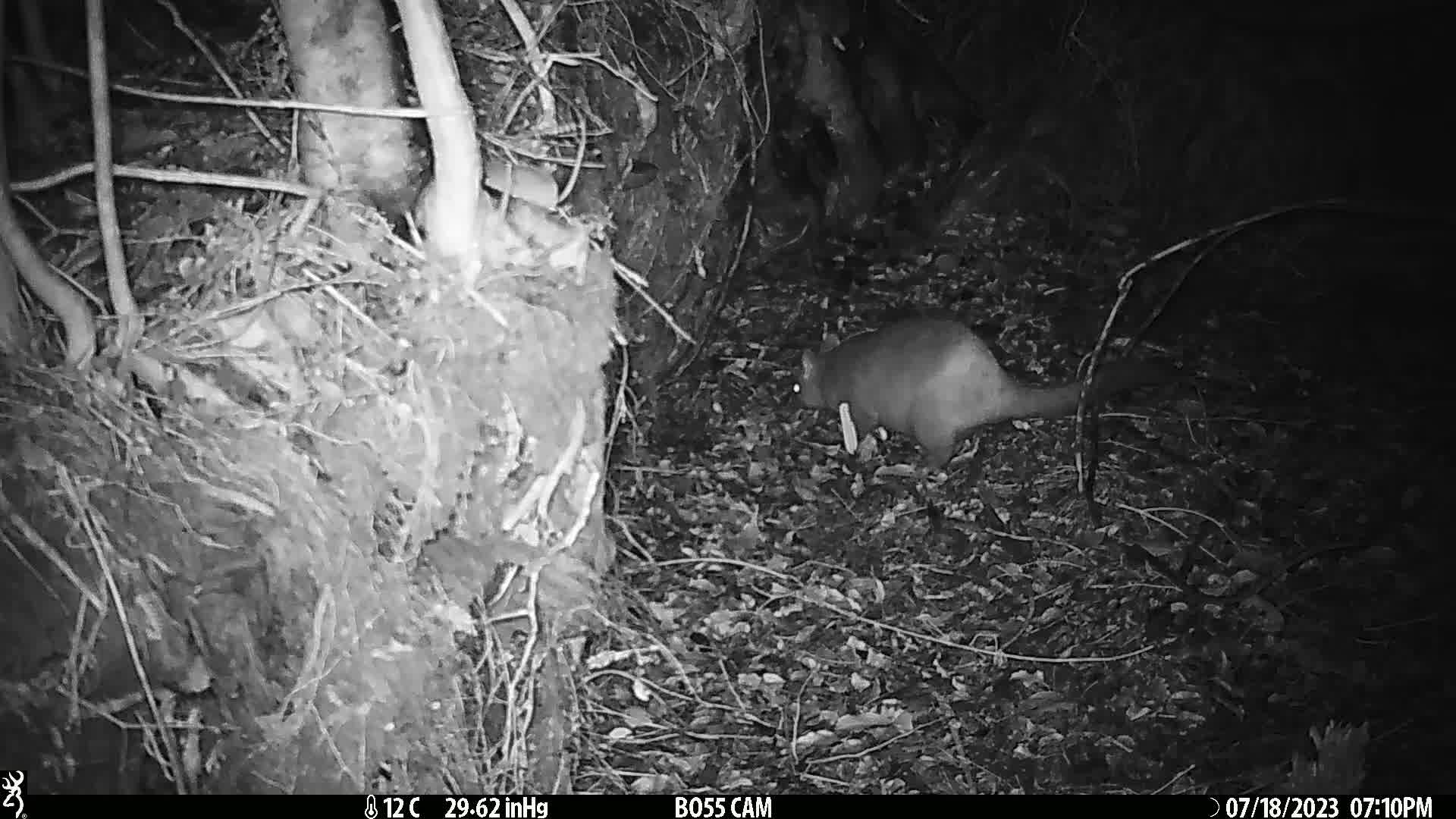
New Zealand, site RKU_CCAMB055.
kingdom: Animalia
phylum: Chordata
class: Mammalia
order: Diprotodontia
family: Phalangeridae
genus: Trichosurus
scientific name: Trichosurus vulpecula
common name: common brushtail possum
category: possum